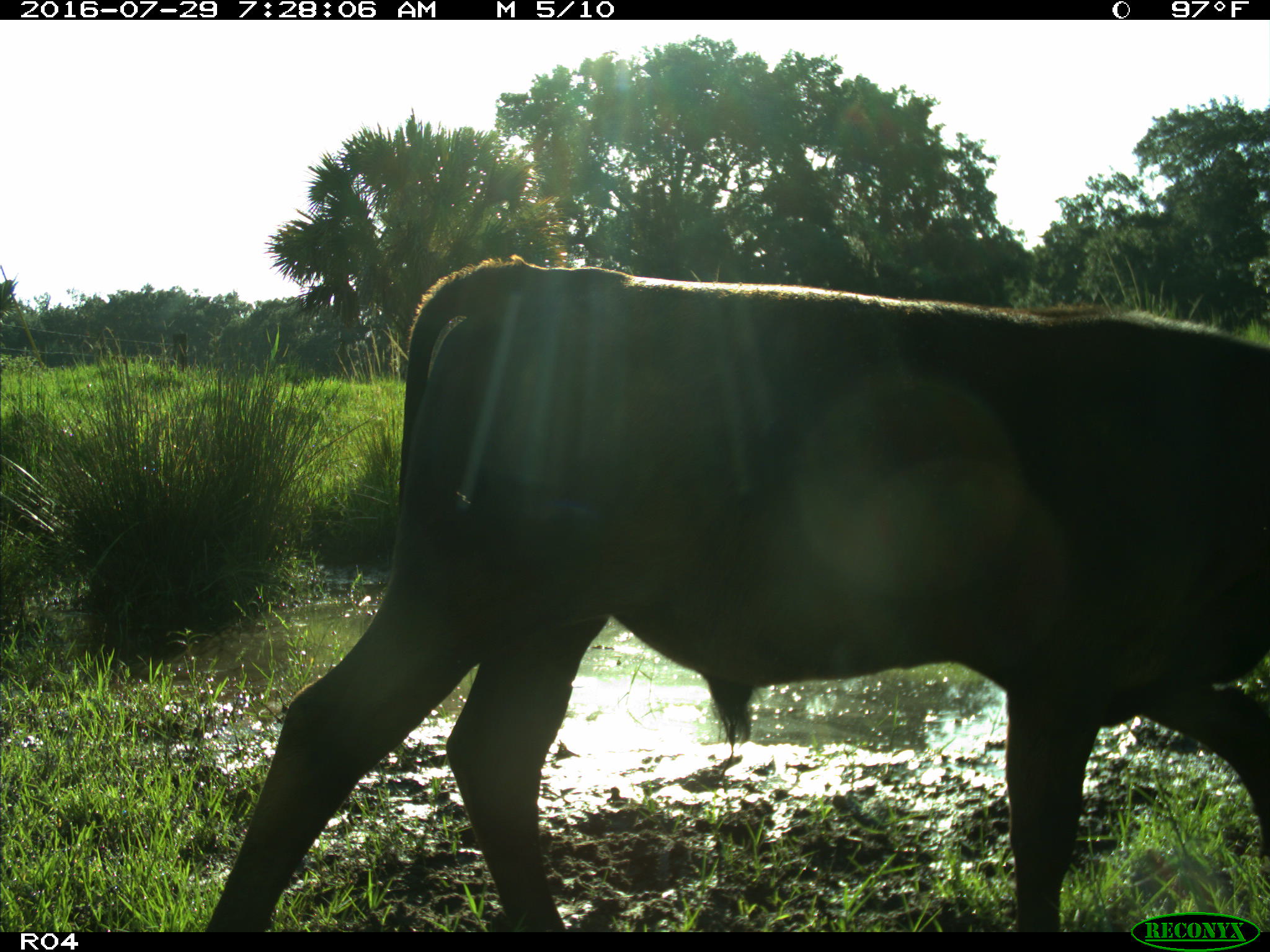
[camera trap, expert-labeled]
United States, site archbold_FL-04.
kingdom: Animalia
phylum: Chordata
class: Mammalia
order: Artiodactyla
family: Bovidae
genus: Bos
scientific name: Bos taurus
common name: domestic cow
Bos taurus (domestic cow).